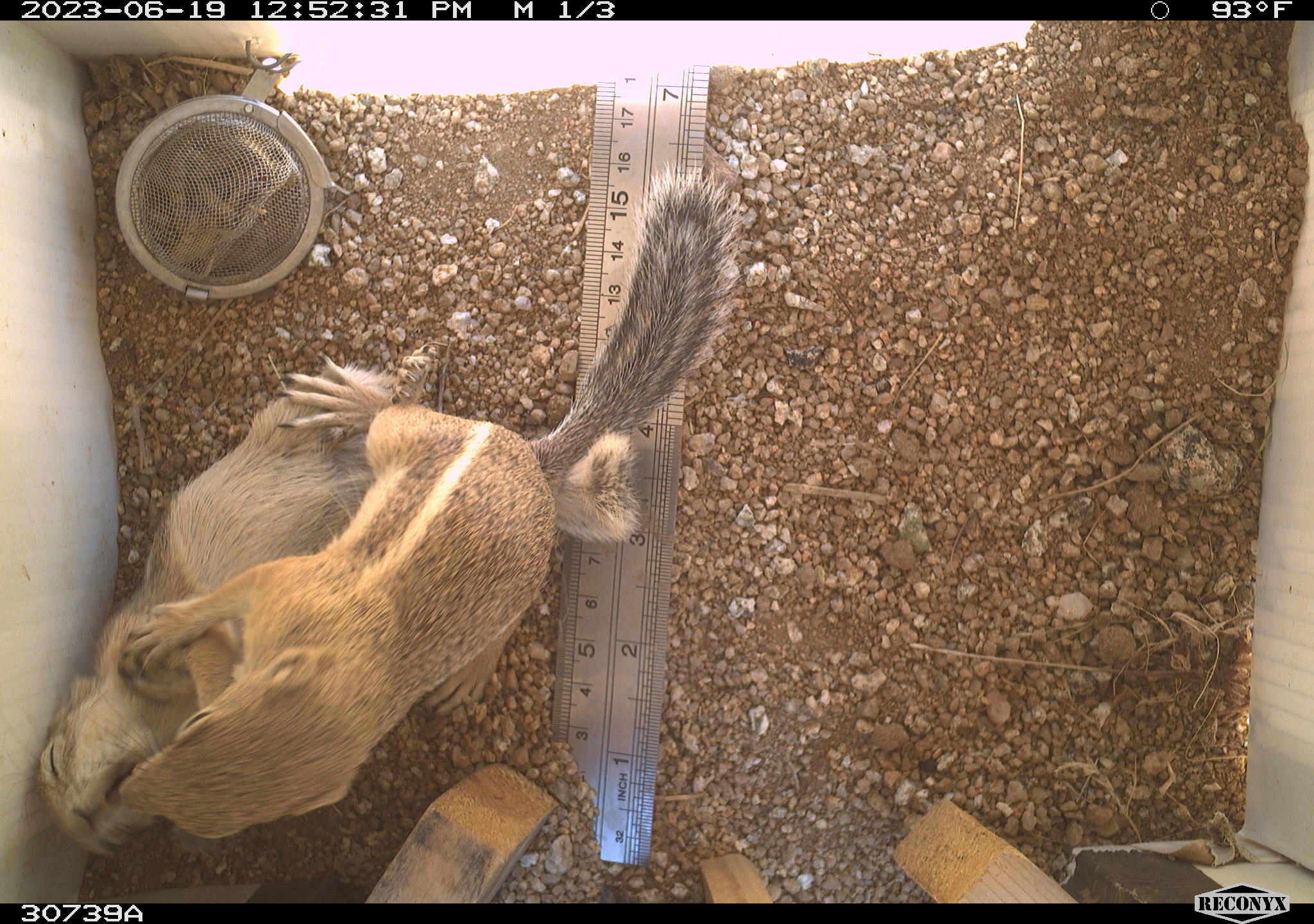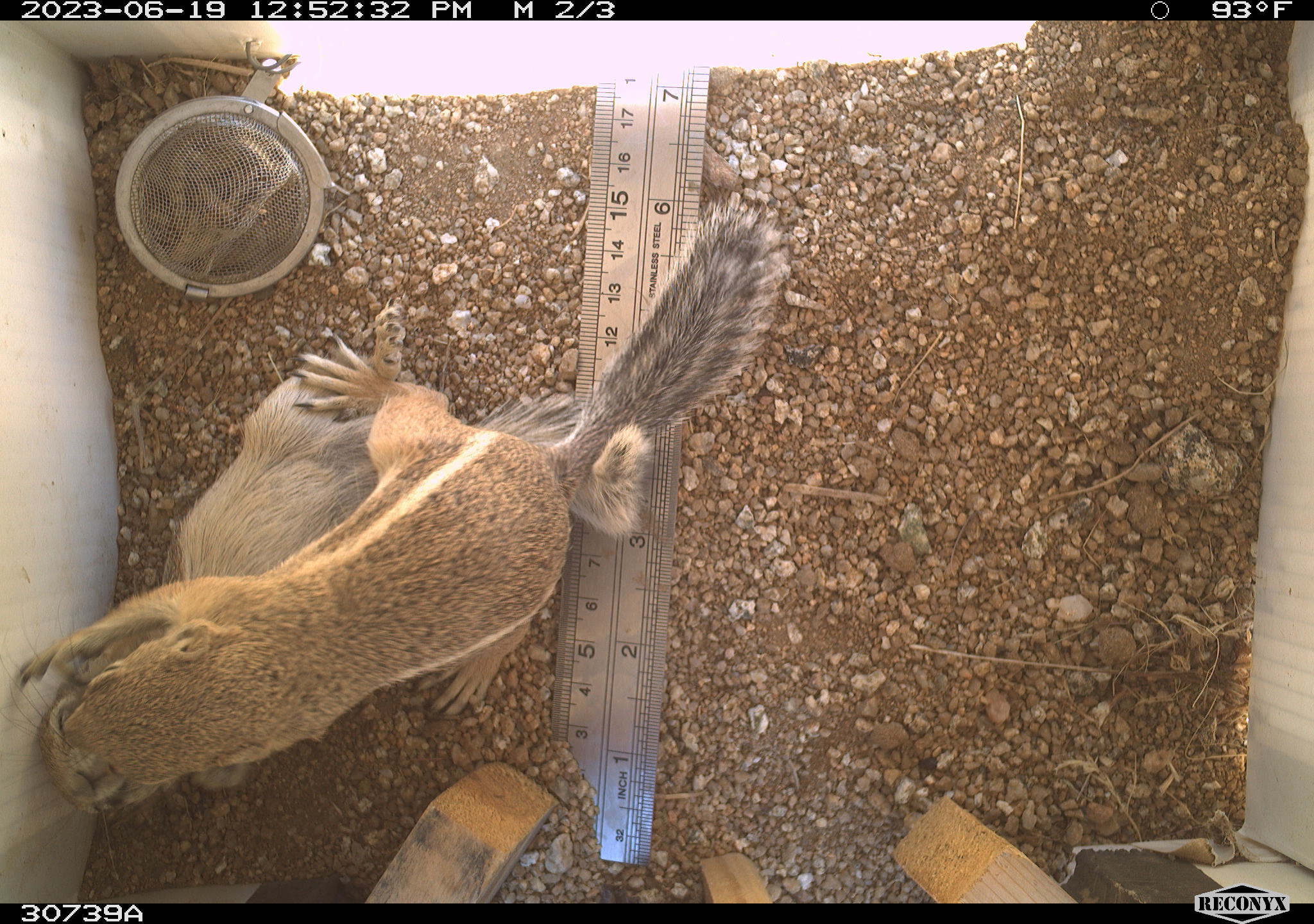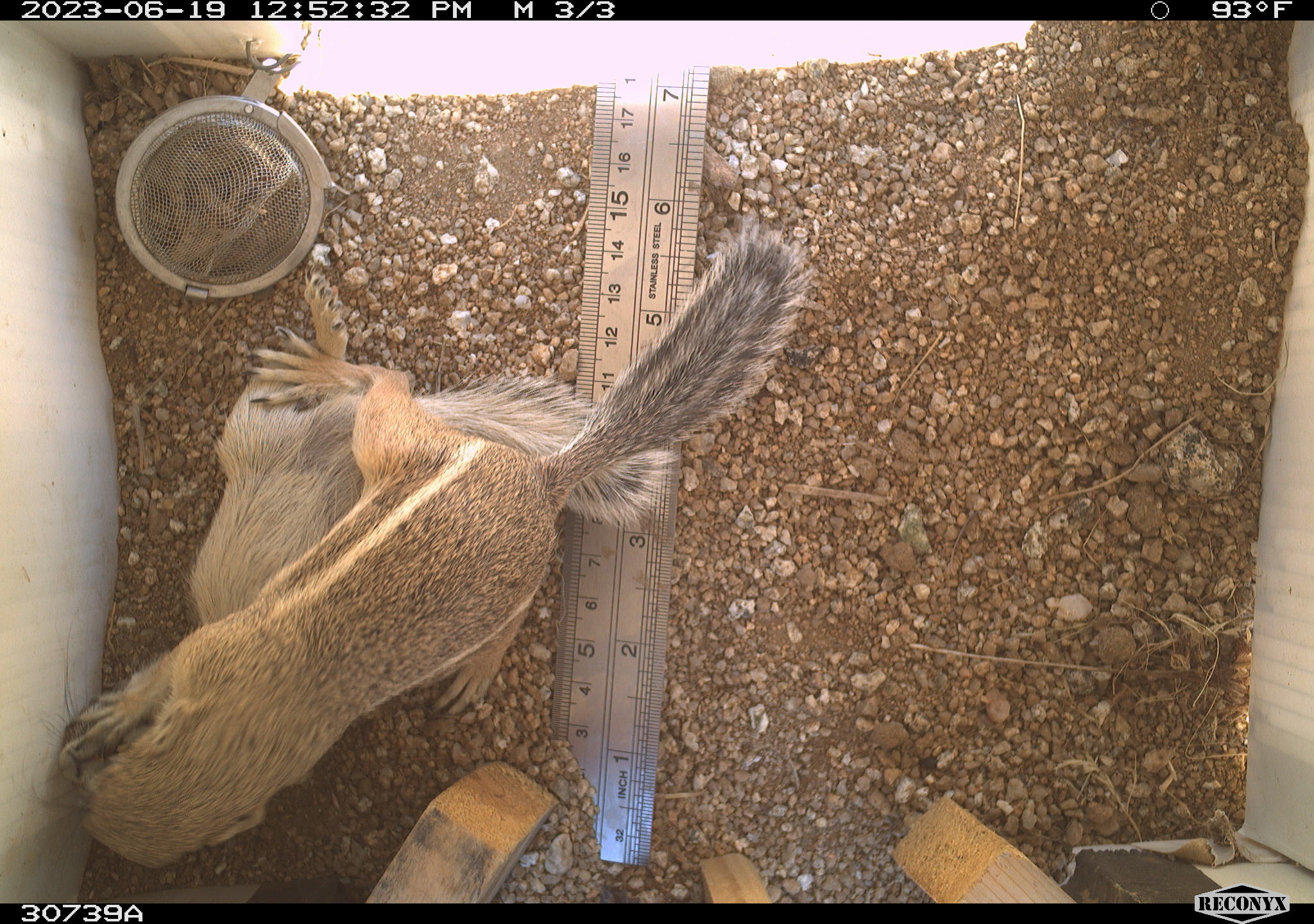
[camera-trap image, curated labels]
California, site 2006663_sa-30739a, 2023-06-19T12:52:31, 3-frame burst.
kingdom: Animalia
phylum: Chordata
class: Mammalia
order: Rodentia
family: Sciuridae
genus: Ammospermophilus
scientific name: Ammospermophilus leucurus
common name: white-tailed antelope squirrel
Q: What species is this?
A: White-tailed antelope squirrel (Ammospermophilus leucurus).